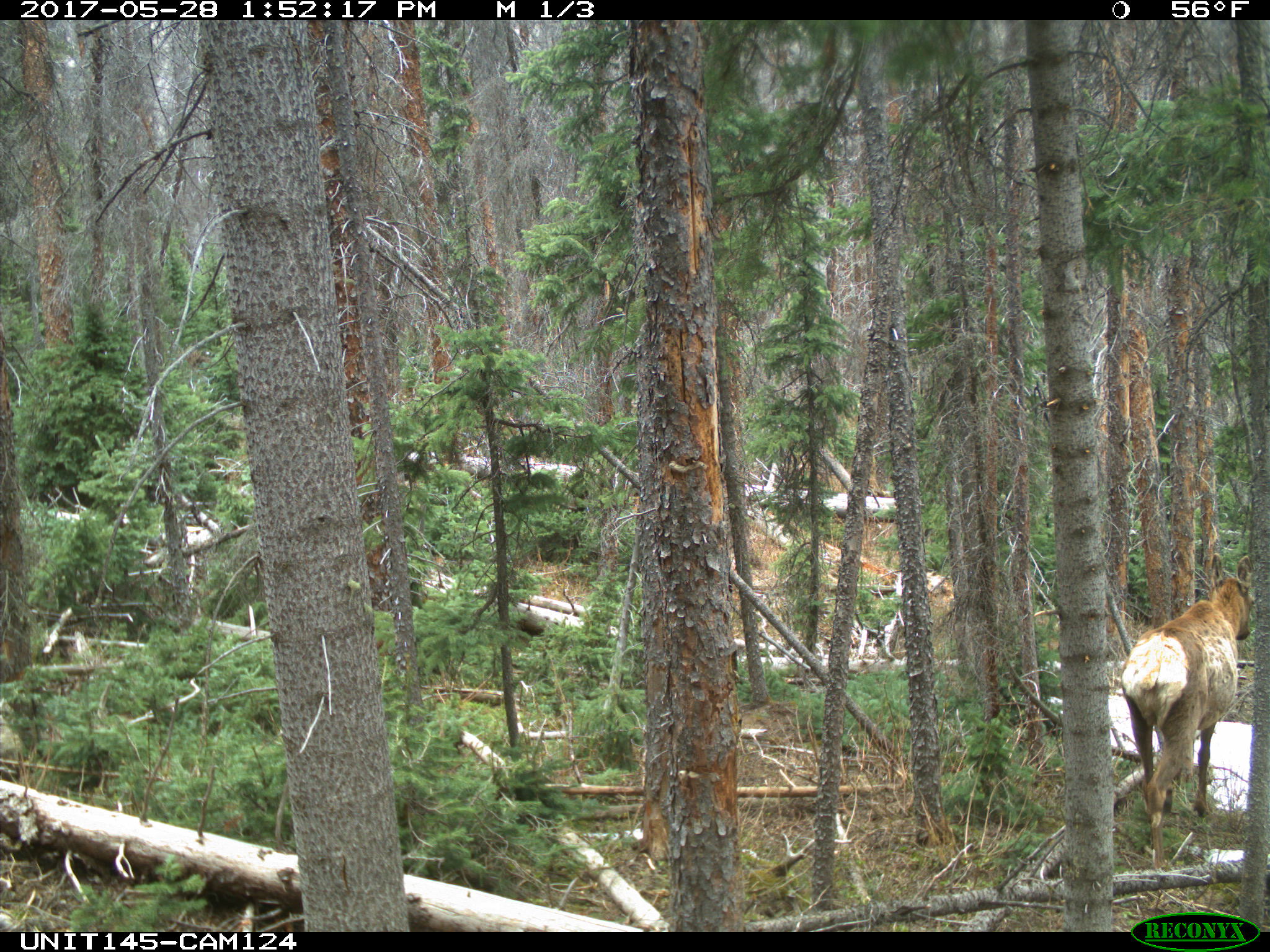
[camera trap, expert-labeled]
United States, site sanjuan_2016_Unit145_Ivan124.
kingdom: Animalia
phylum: Chordata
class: Mammalia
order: Artiodactyla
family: Cervidae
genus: Cervus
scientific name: Cervus elaphus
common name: red deer